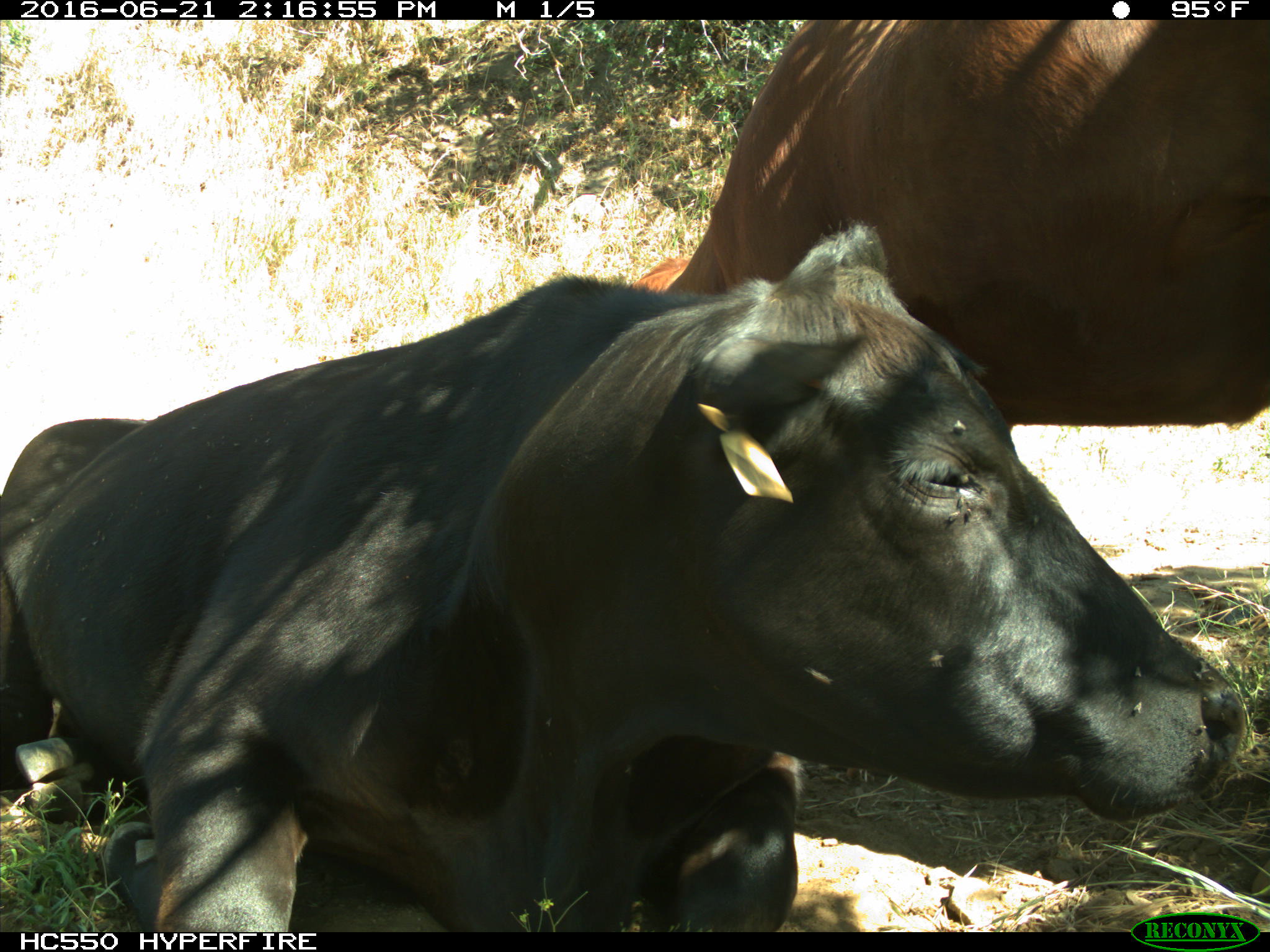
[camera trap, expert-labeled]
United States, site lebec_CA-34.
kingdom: Animalia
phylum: Chordata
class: Mammalia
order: Artiodactyla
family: Bovidae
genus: Bos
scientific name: Bos taurus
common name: domestic cow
Bos taurus (domestic cow).